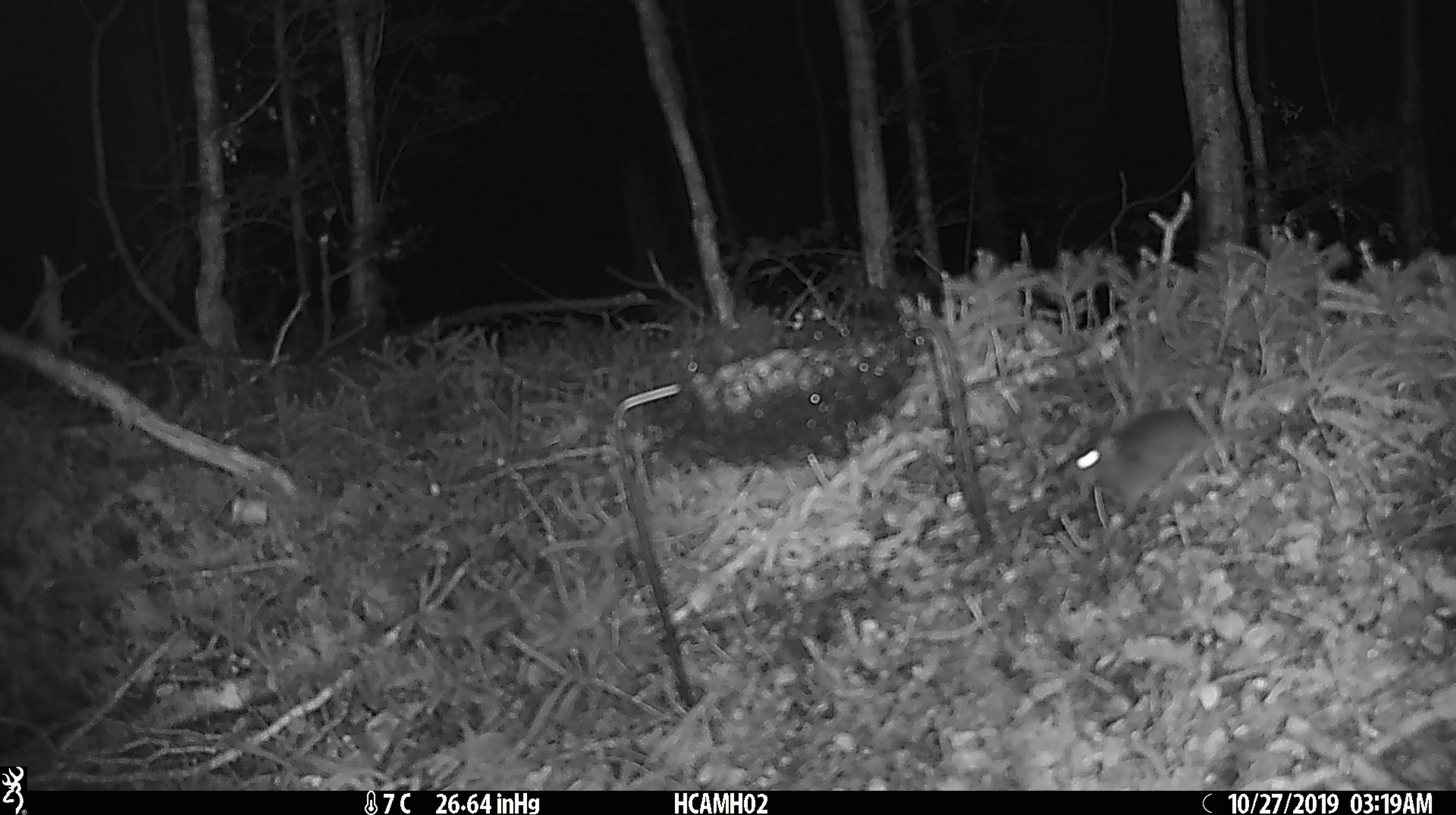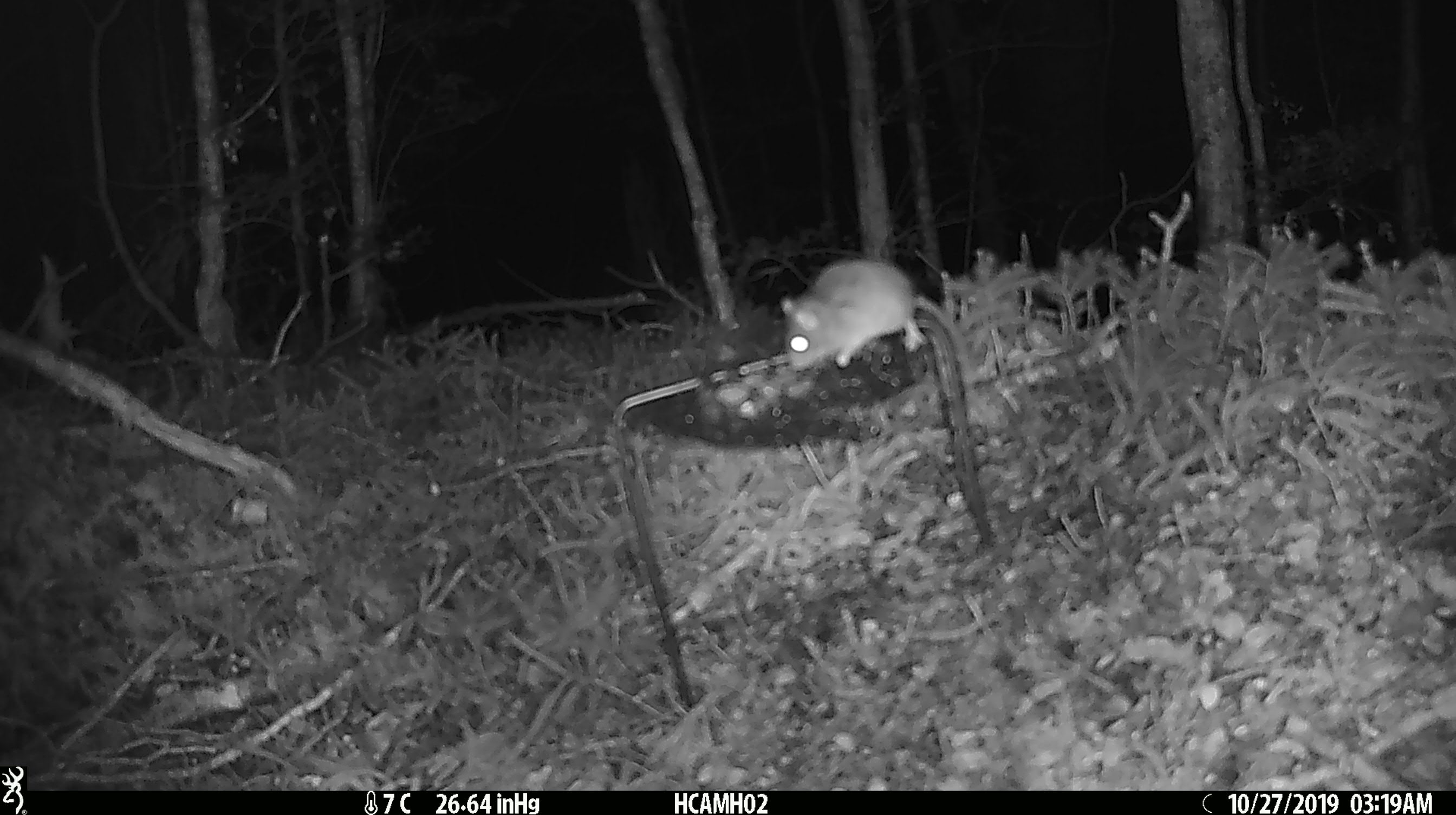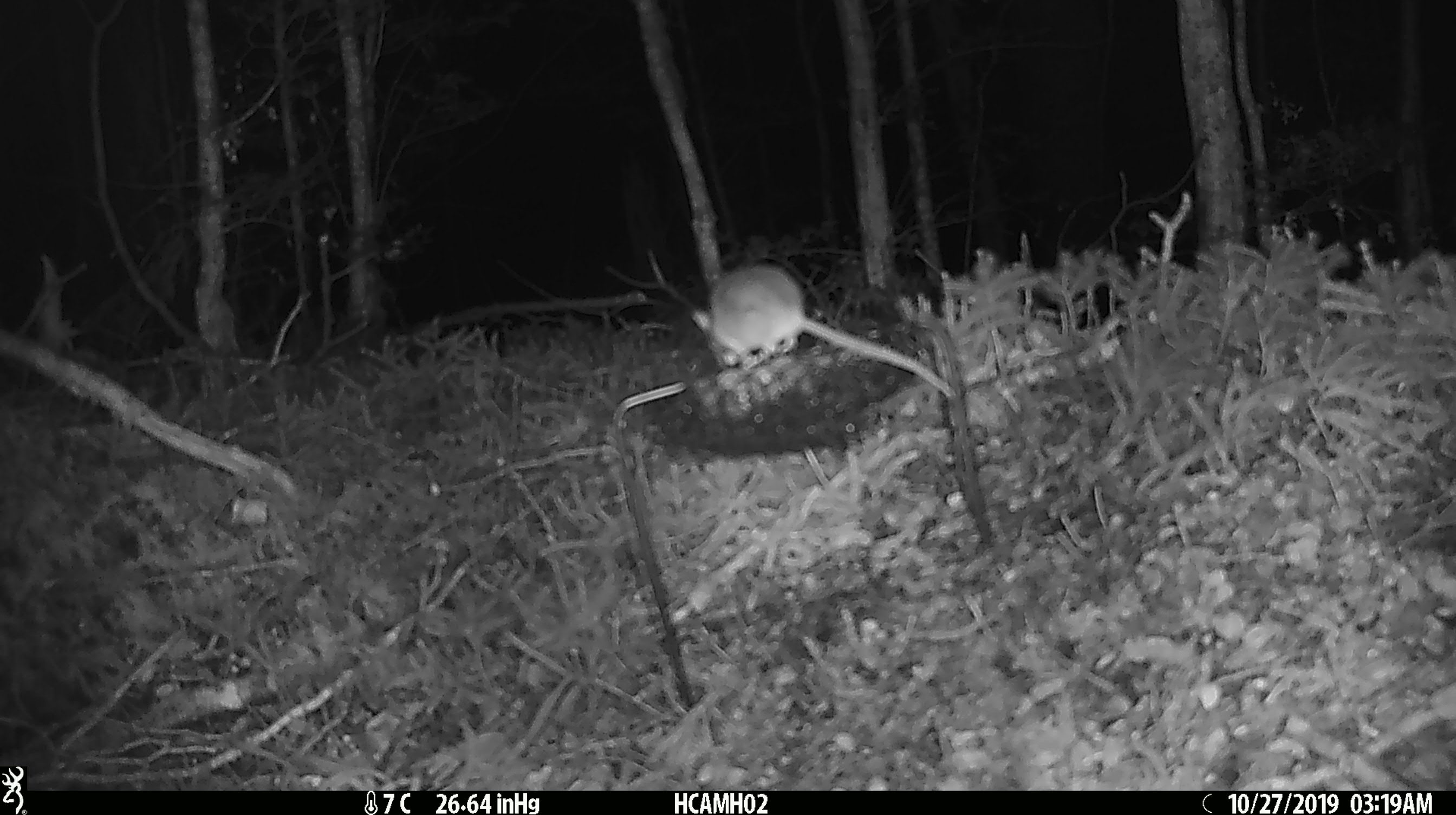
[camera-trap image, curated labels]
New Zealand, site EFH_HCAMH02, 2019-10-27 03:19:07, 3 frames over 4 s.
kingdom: Animalia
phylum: Chordata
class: Mammalia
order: Rodentia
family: Muridae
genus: Mus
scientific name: Mus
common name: mouse